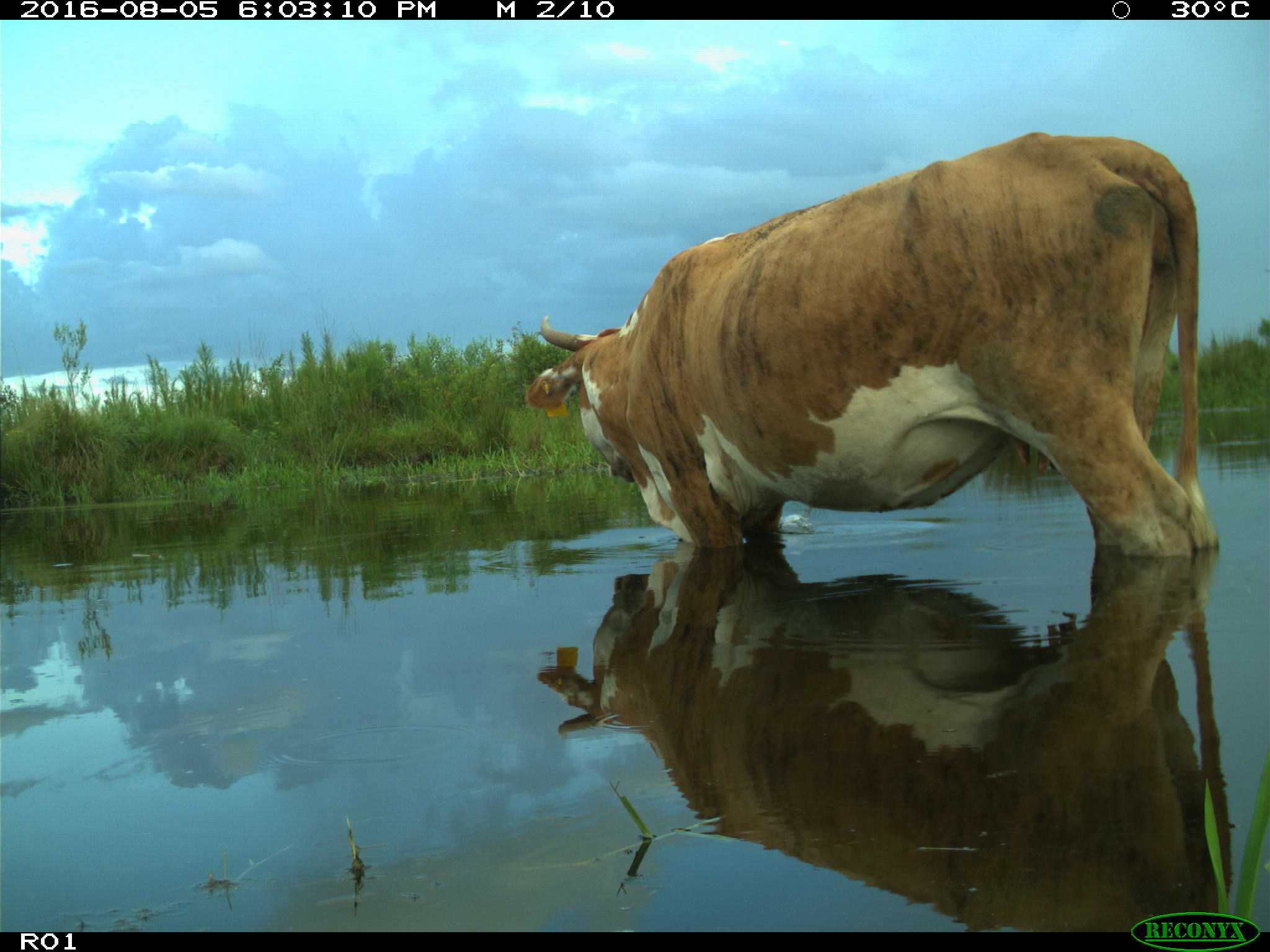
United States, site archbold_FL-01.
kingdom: Animalia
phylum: Chordata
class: Mammalia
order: Artiodactyla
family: Bovidae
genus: Bos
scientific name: Bos taurus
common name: domestic cow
Bos taurus (domestic cow).